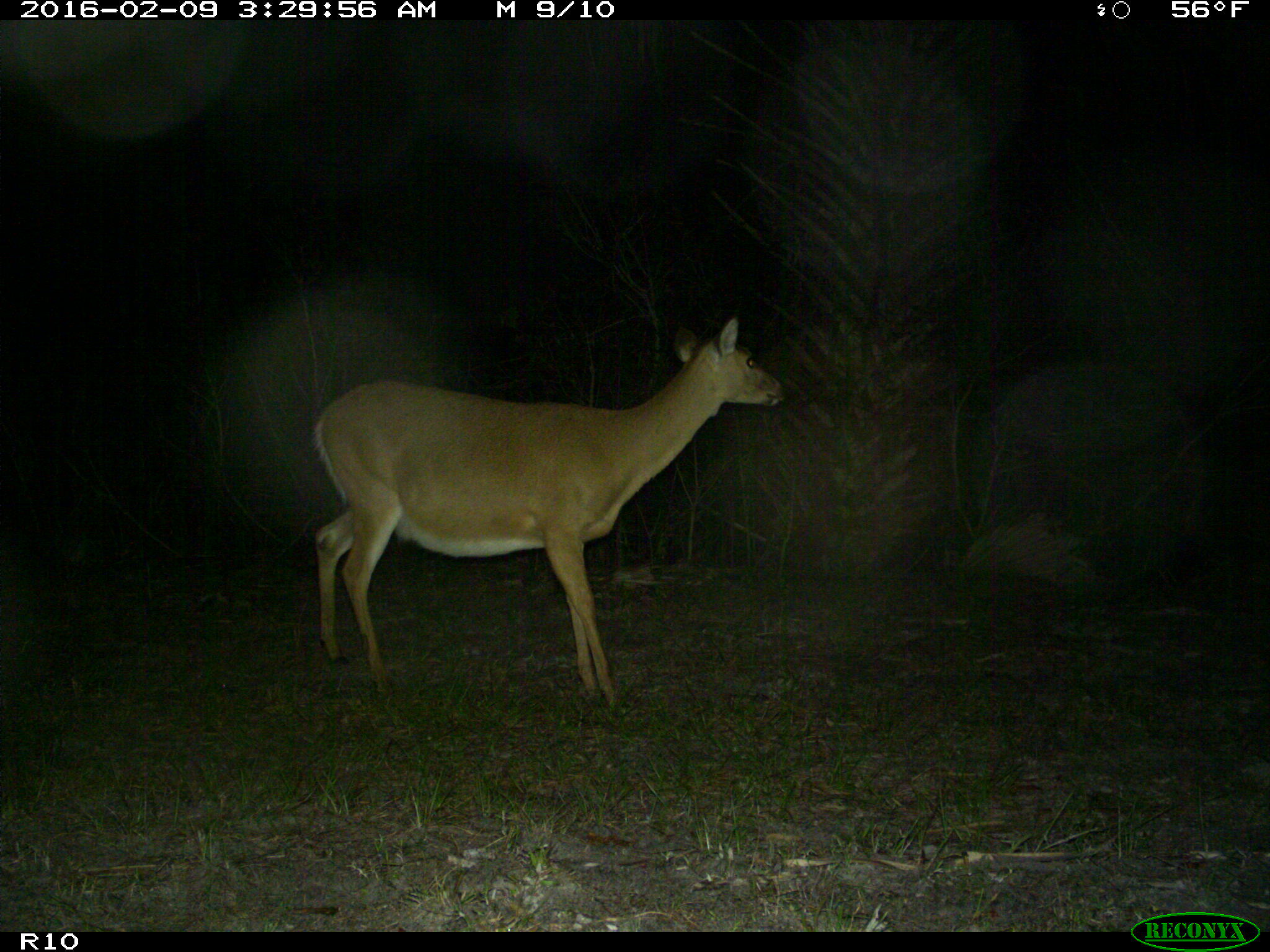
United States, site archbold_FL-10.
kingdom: Animalia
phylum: Chordata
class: Mammalia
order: Artiodactyla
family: Cervidae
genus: Odocoileus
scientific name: Odocoileus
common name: deer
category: unidentified deer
Unidentified deer (deer) (Odocoileus).